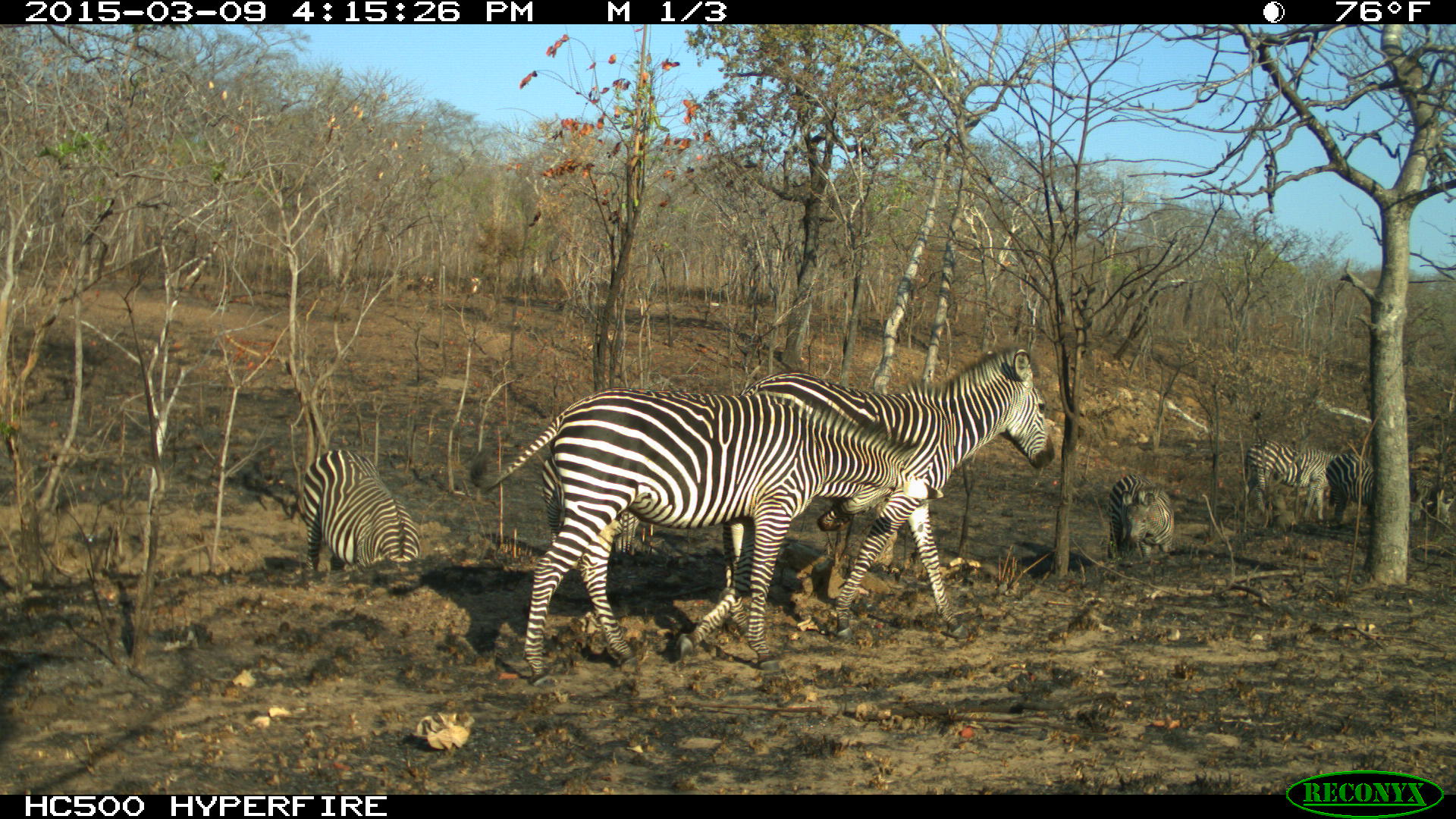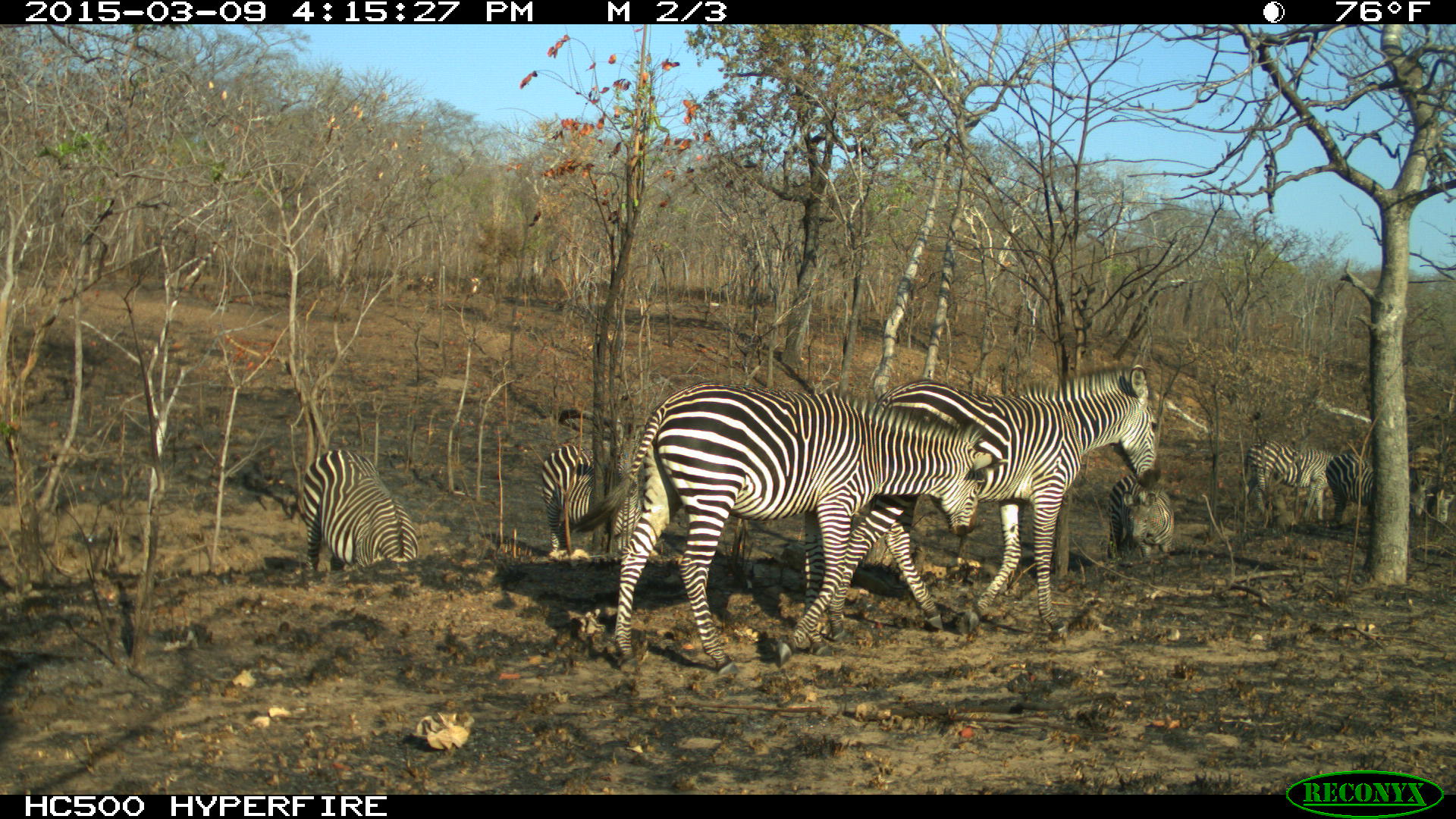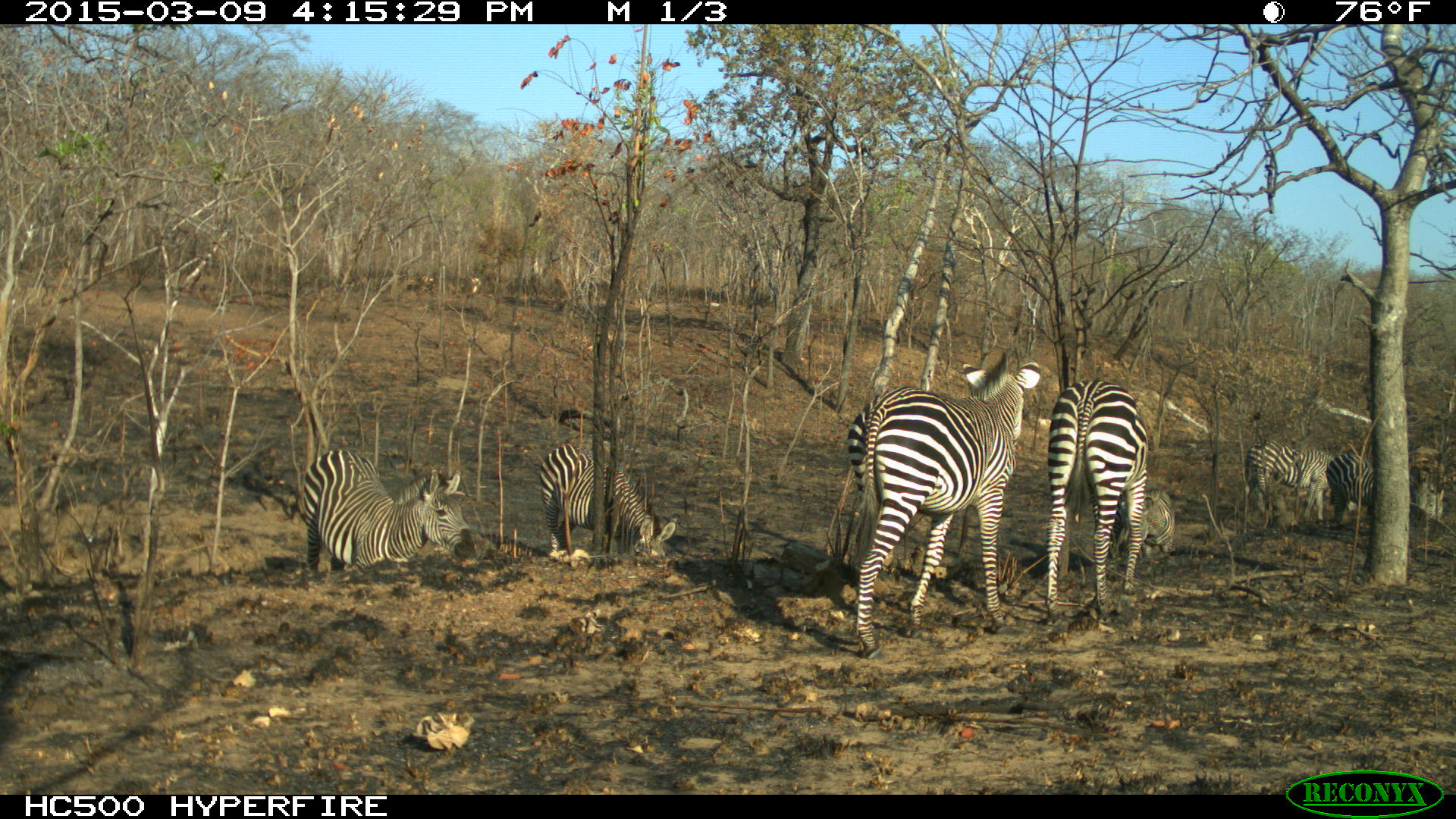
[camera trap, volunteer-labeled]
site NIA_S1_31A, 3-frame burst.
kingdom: Animalia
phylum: Chordata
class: Mammalia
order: Perissodactyla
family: Equidae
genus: Equus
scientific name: Equus quagga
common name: plains zebra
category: zebraplains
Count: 6.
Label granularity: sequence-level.